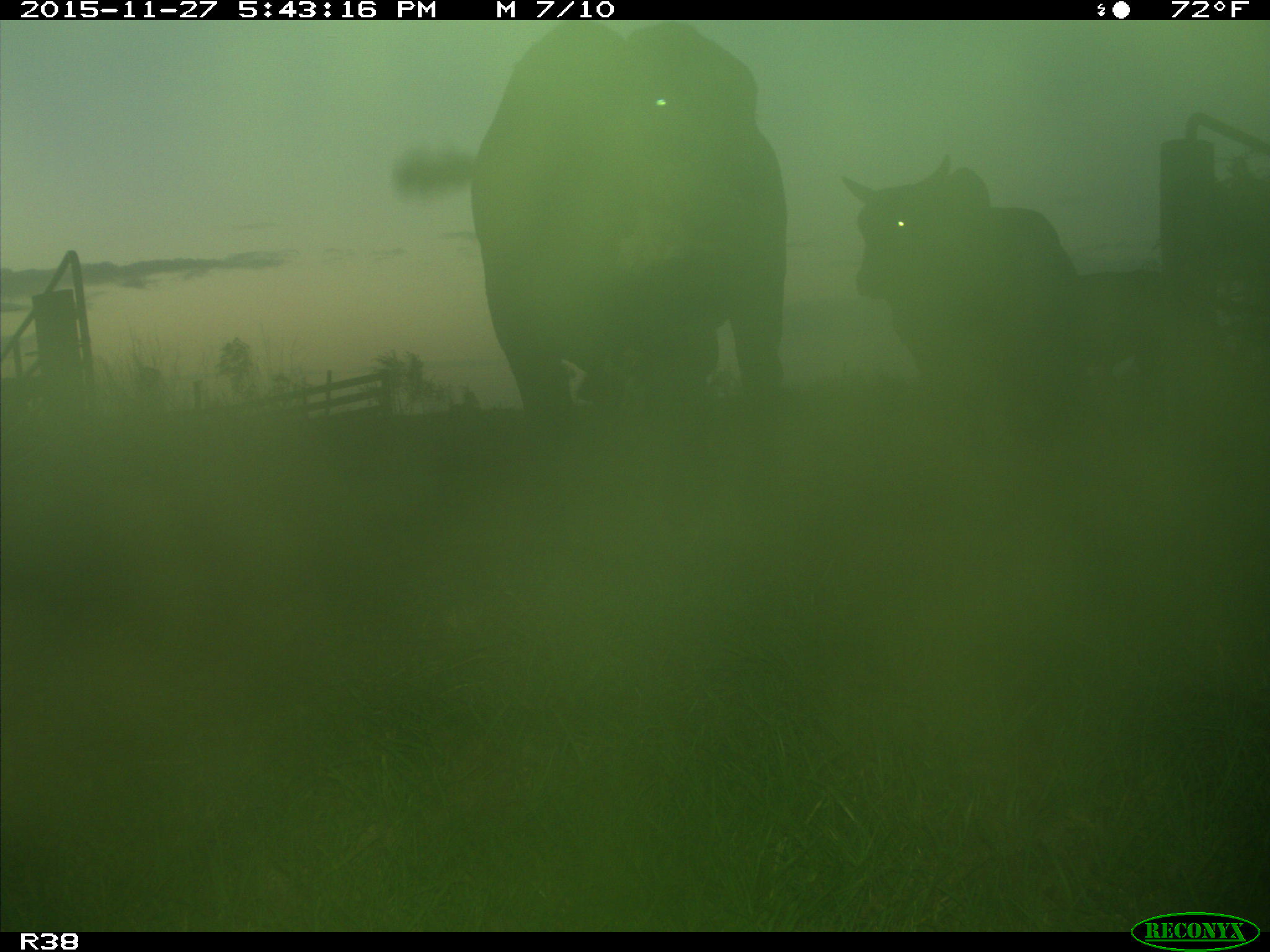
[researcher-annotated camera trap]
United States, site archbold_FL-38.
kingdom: Animalia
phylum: Chordata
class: Mammalia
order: Artiodactyla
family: Bovidae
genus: Bos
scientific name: Bos taurus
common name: domestic cow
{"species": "Bos taurus (domestic cow)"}